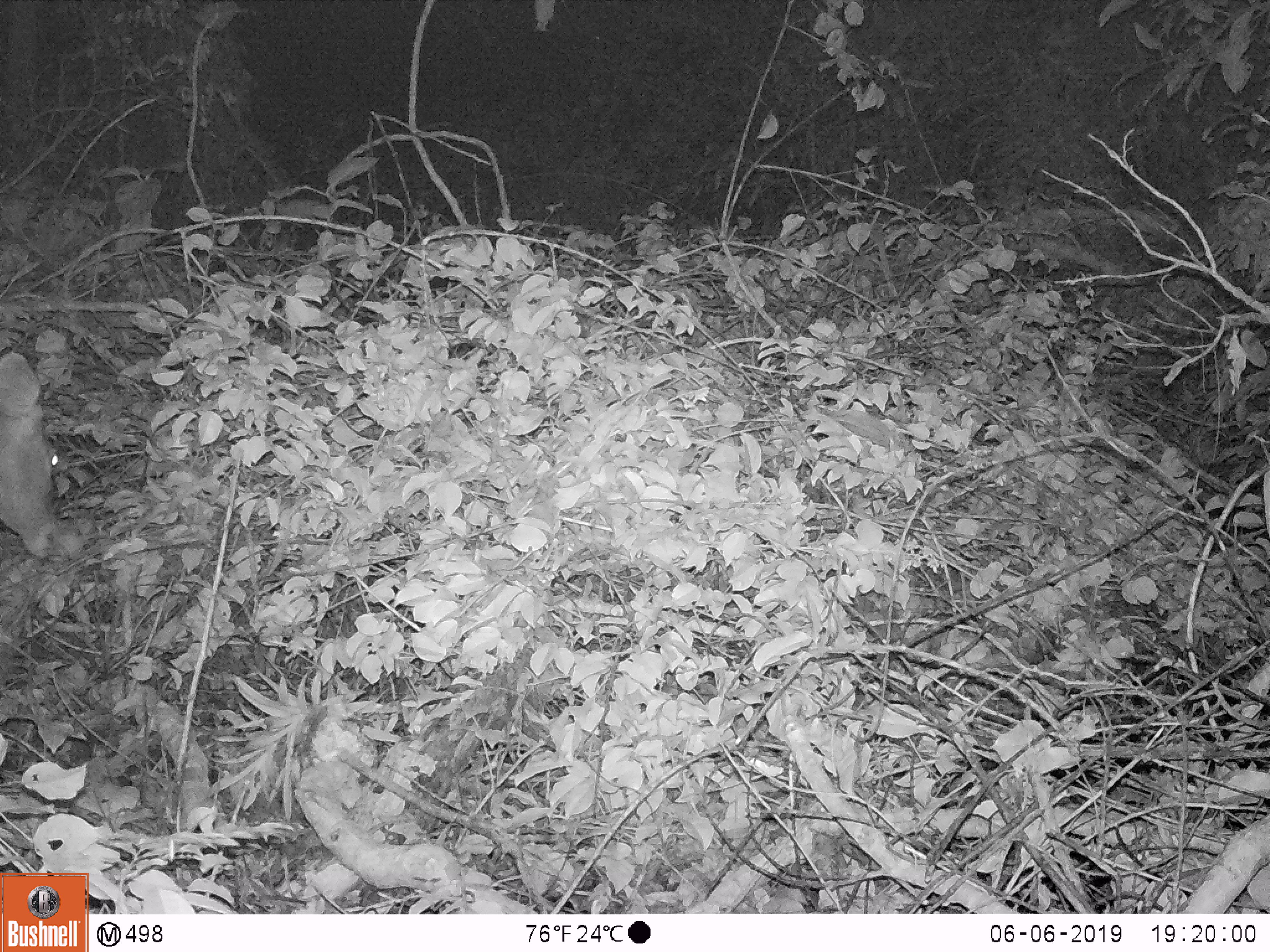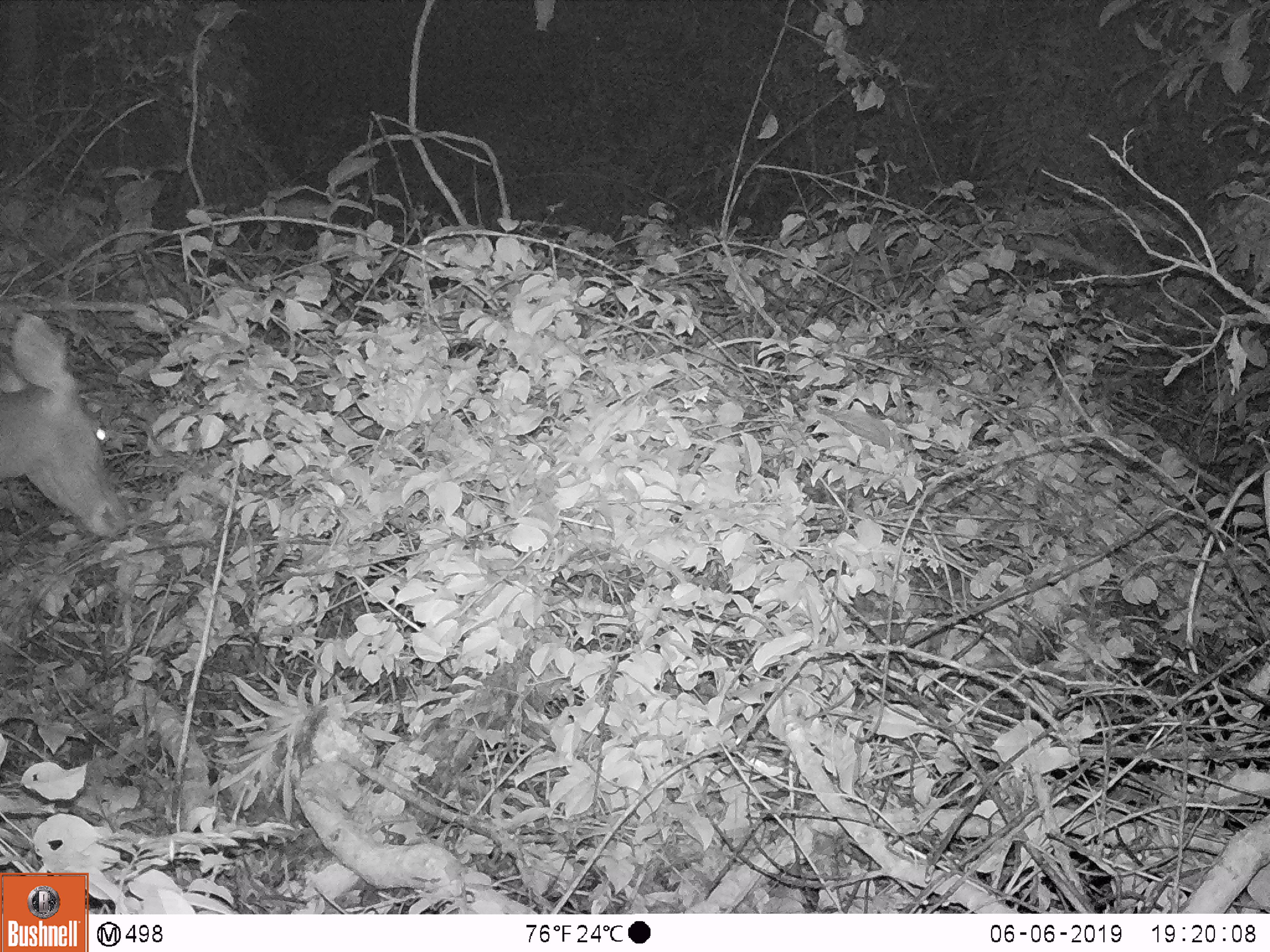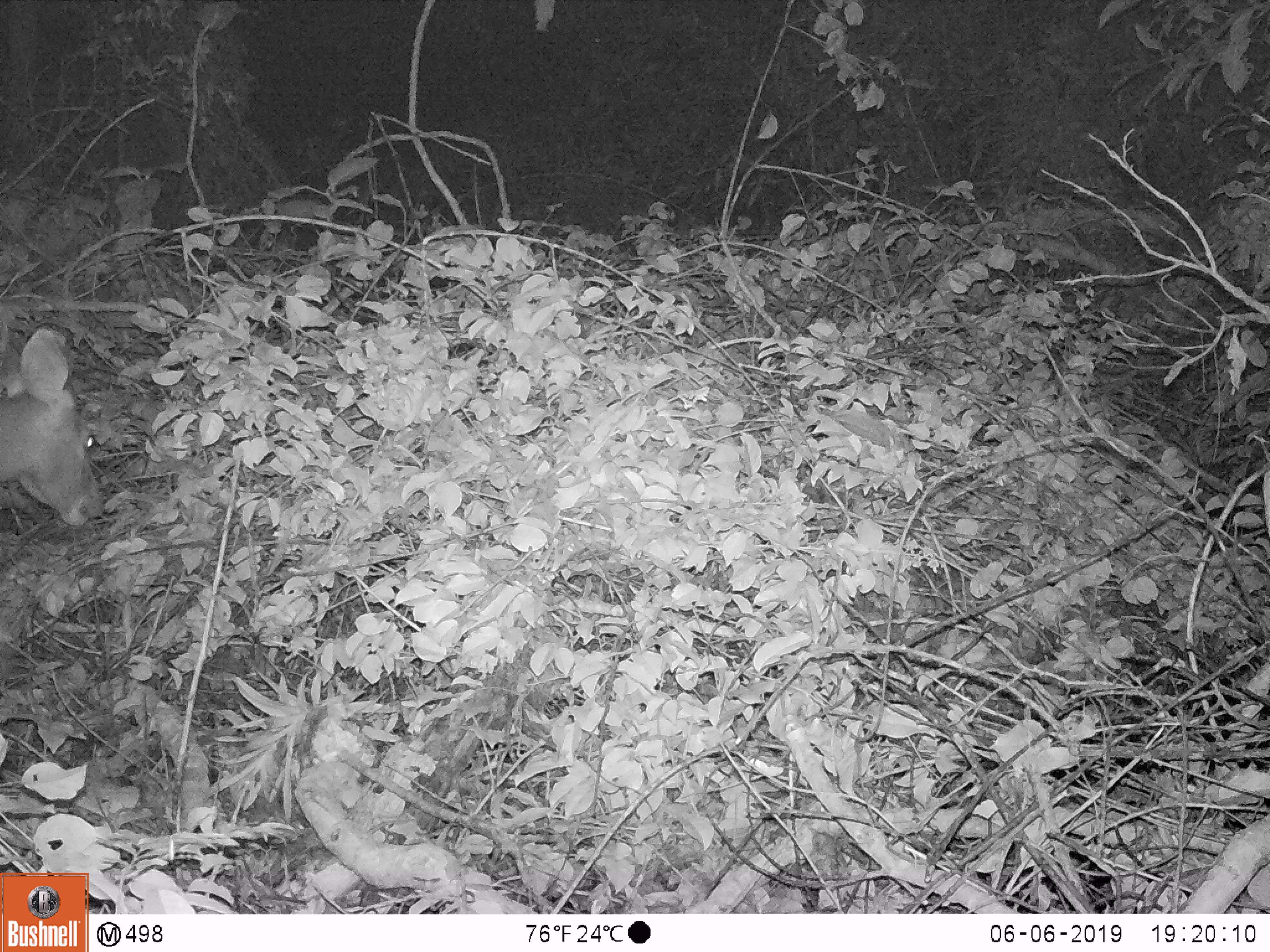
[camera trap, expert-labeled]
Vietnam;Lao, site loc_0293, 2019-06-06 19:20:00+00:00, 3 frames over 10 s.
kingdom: Animalia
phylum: Chordata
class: Mammalia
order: Artiodactyla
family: Cervidae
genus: Rusa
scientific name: Rusa unicolor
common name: sambar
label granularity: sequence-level